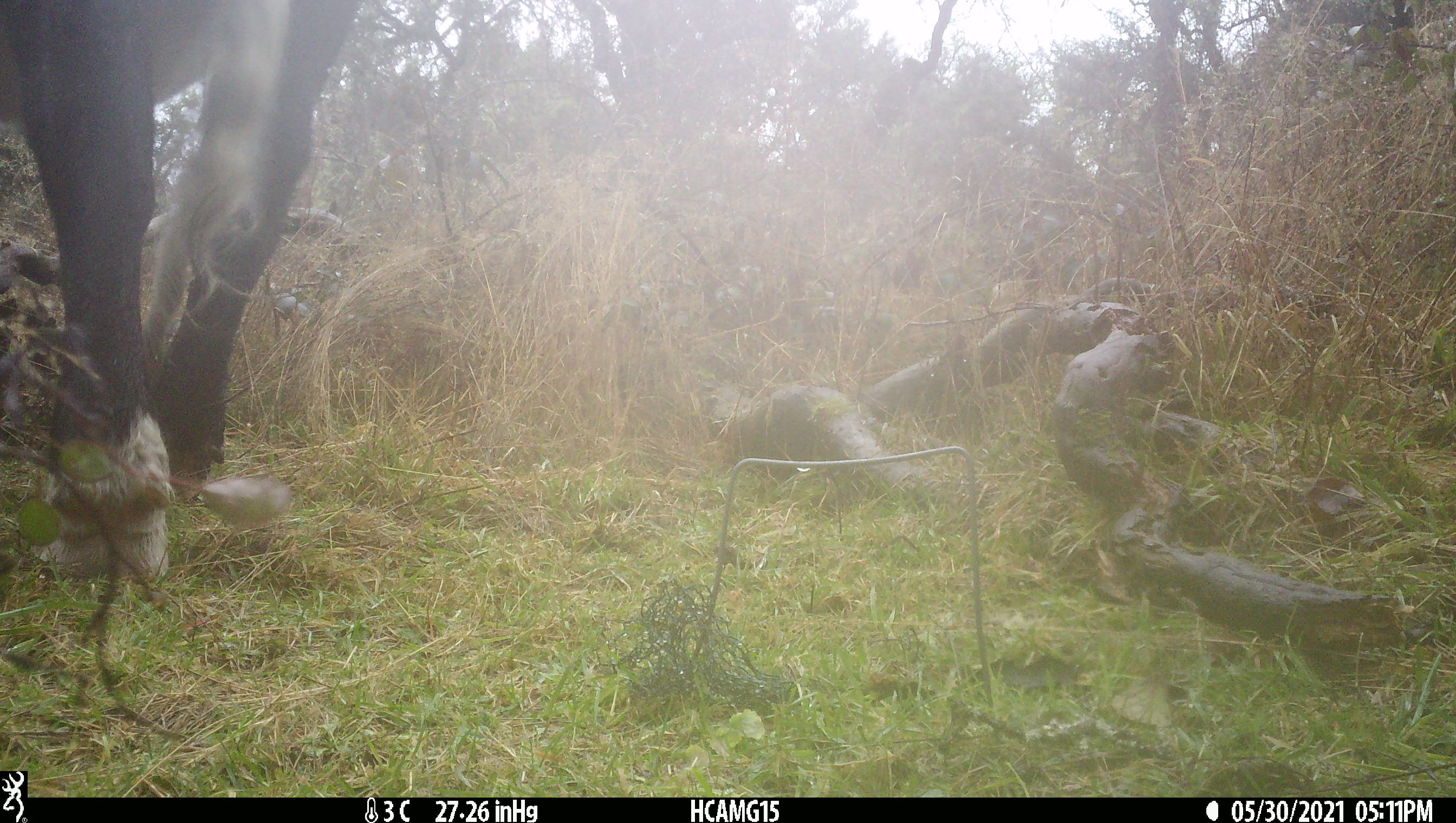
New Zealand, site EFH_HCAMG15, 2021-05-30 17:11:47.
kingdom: Animalia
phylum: Chordata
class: Mammalia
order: Artiodactyla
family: Bovidae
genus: Bos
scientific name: Bos taurus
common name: domestic cow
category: cow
Cow (domestic cow) (Bos taurus).